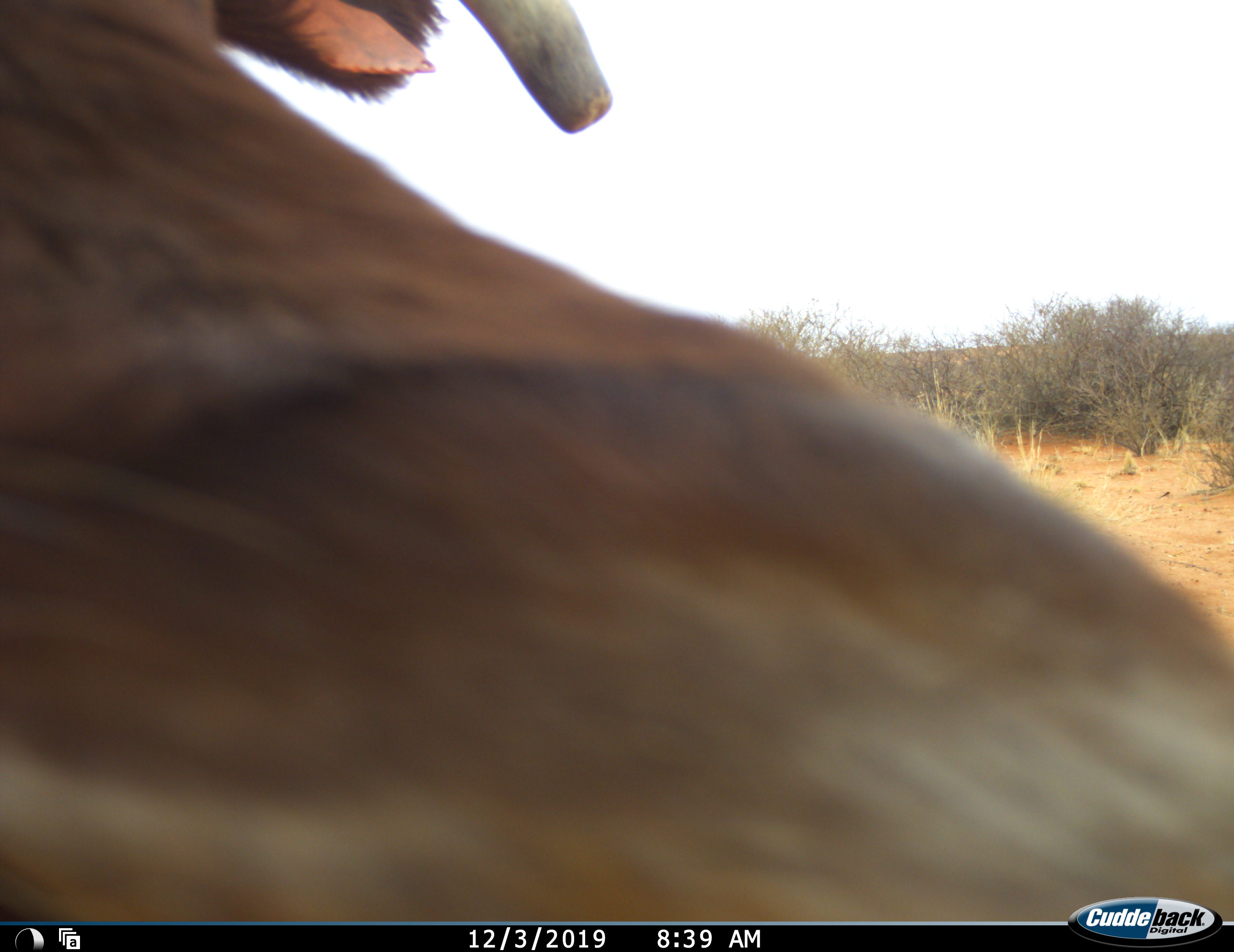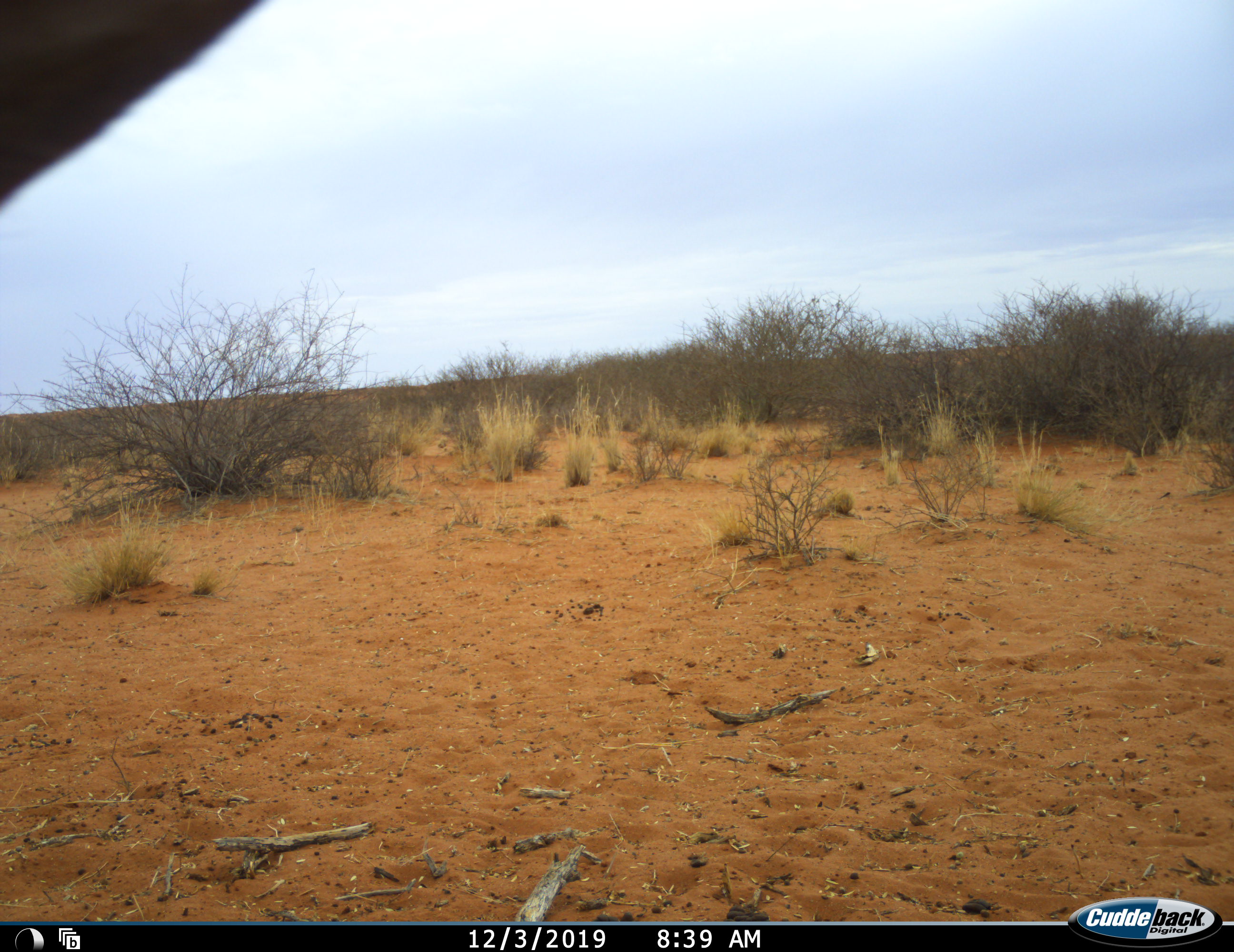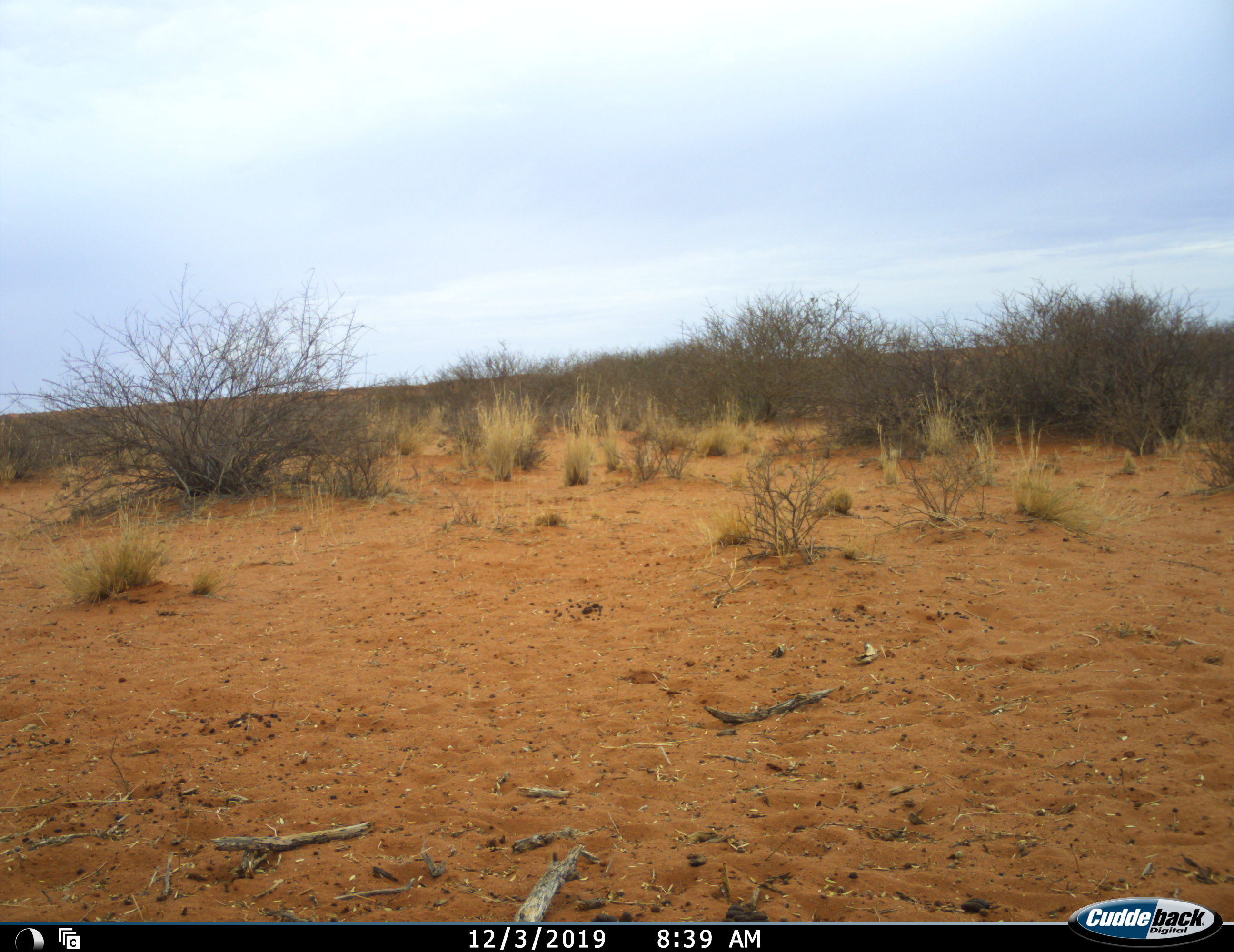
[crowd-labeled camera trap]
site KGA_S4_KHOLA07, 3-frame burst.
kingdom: Animalia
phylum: Chordata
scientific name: Vertebrata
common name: domestic animal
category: domesticanimal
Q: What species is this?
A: Domesticanimal (domestic animal) (Vertebrata).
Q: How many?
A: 1.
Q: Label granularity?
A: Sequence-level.